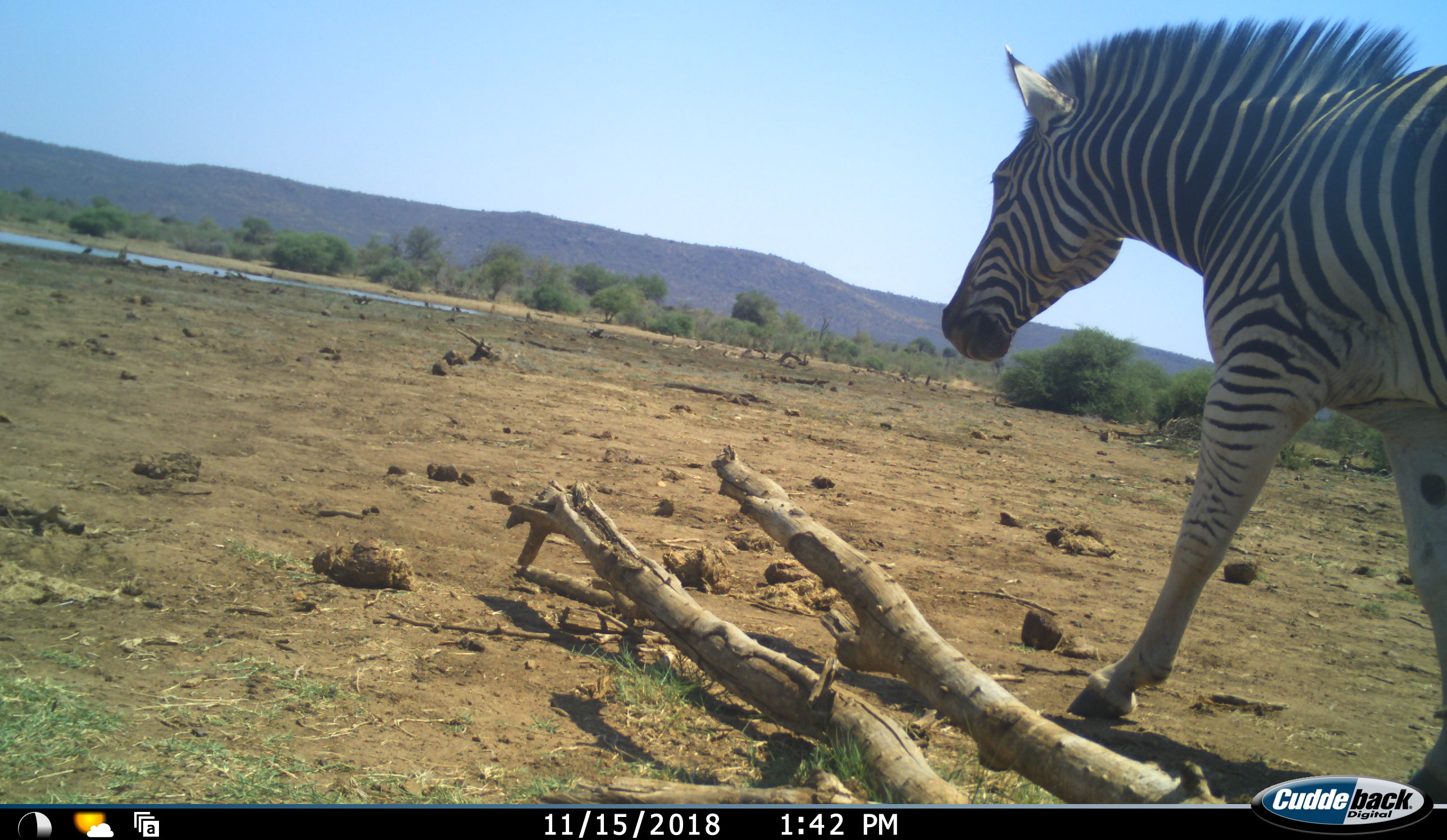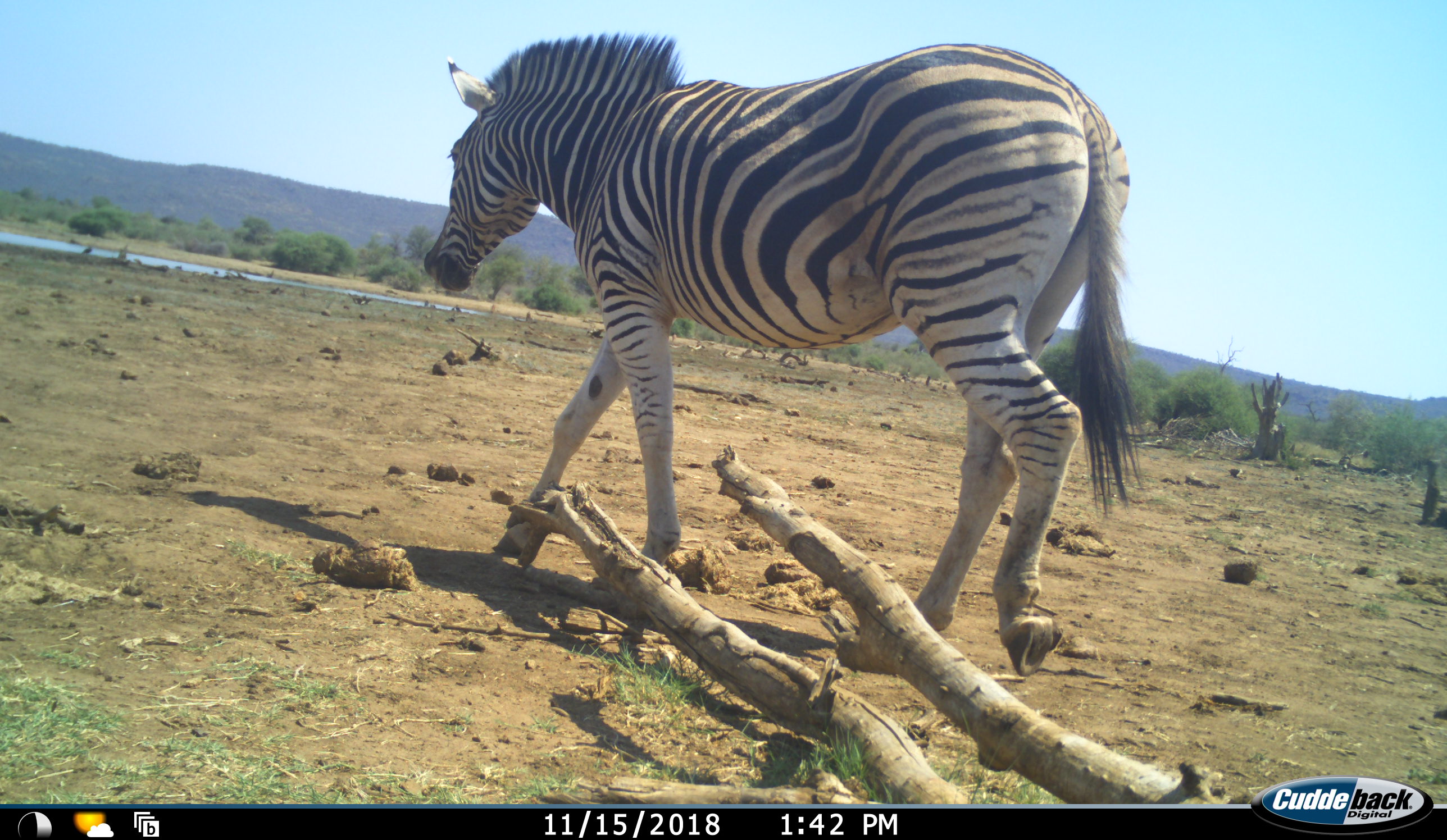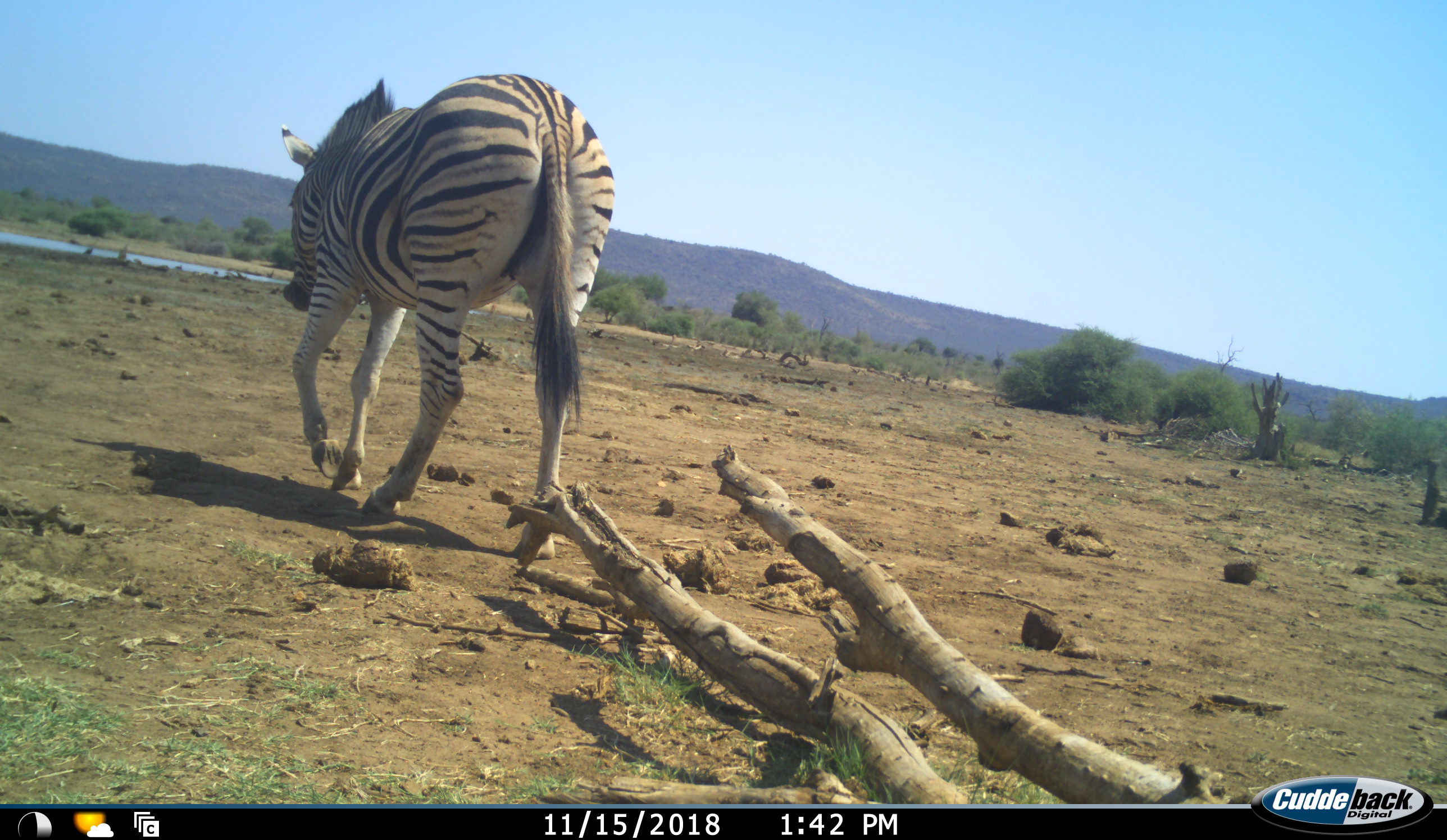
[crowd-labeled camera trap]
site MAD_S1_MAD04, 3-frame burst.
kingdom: Animalia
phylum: Chordata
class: Mammalia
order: Perissodactyla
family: Equidae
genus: Equus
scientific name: Equus quagga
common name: plains zebra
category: zebraplains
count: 1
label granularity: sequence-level